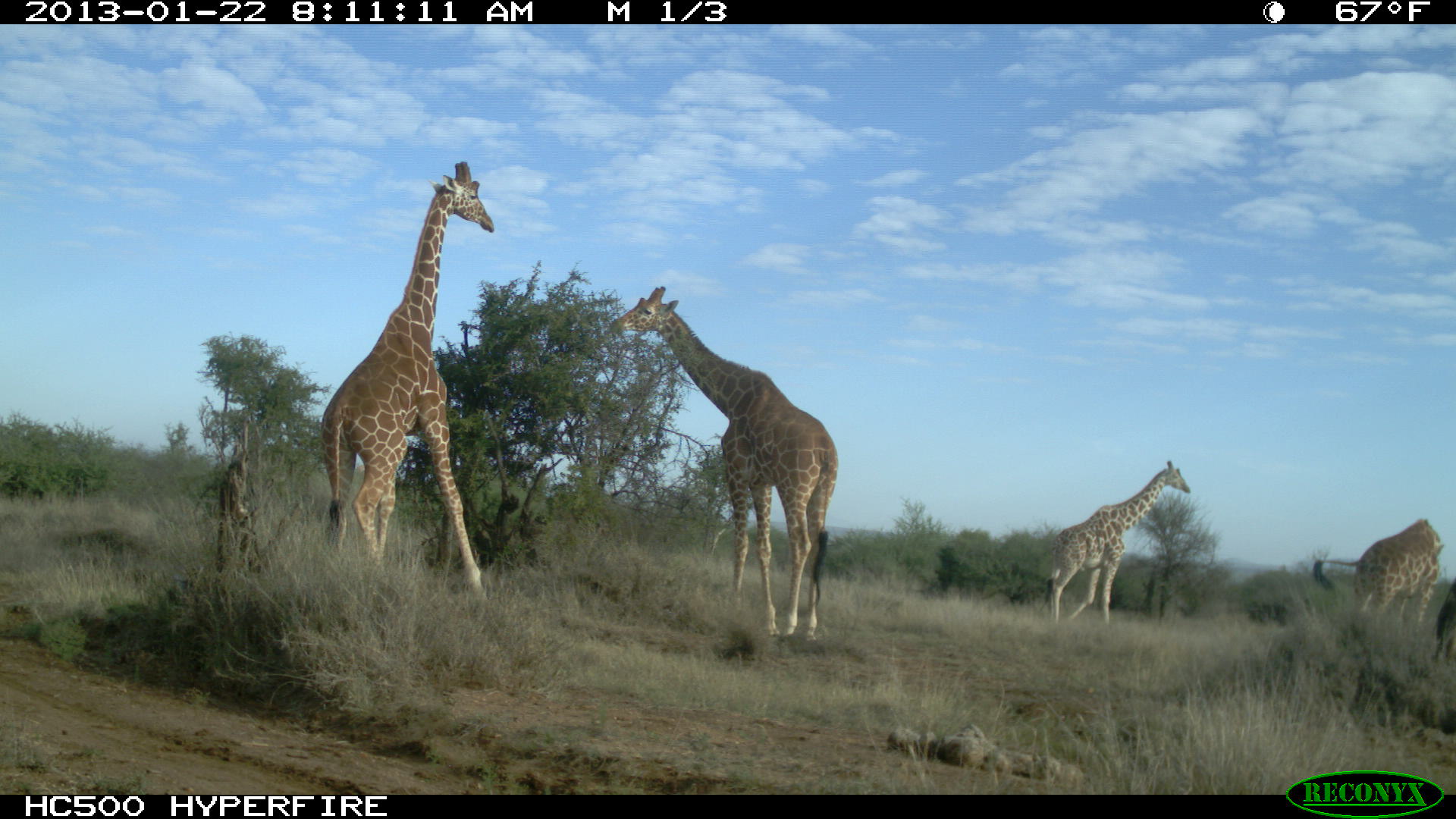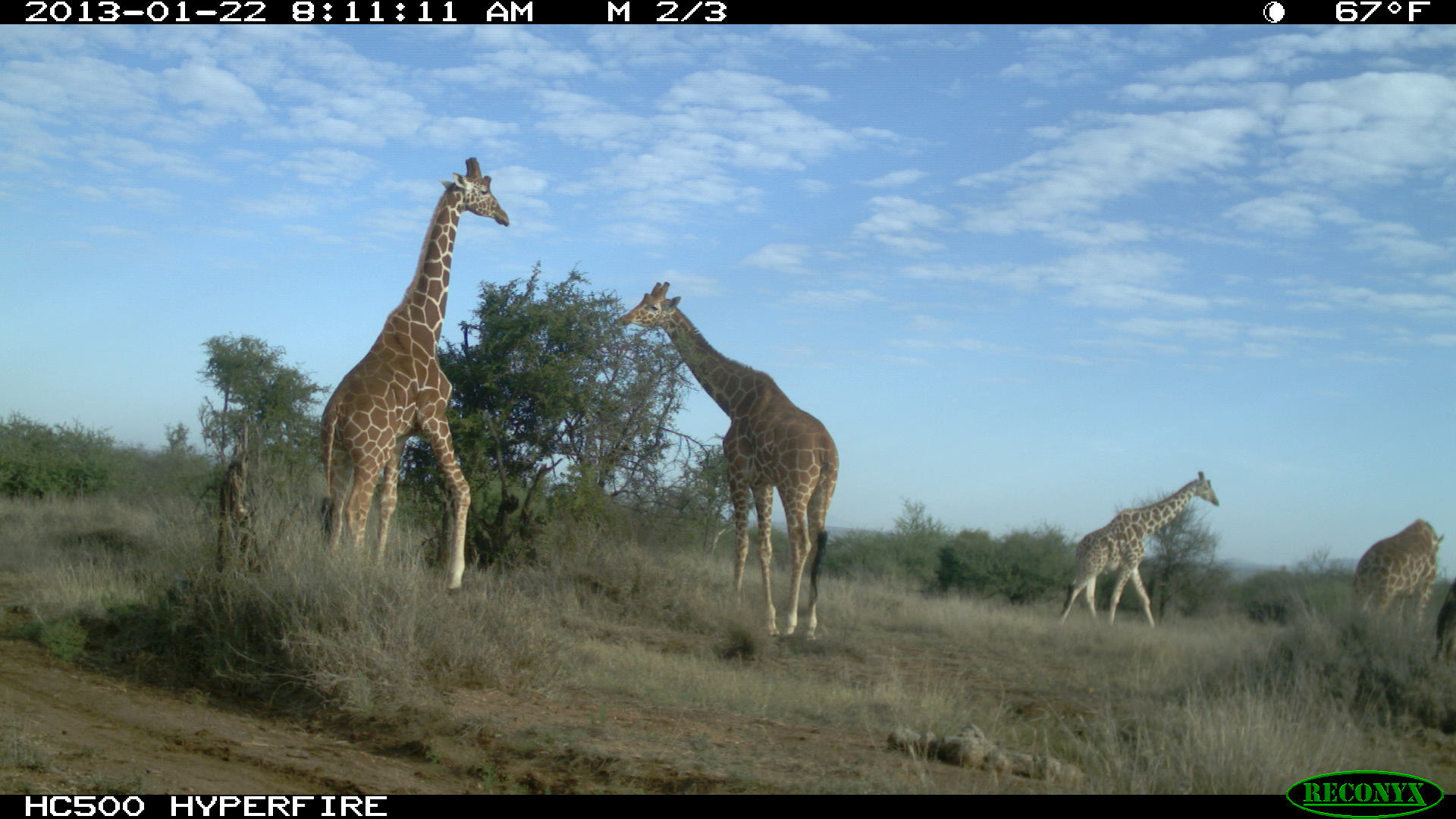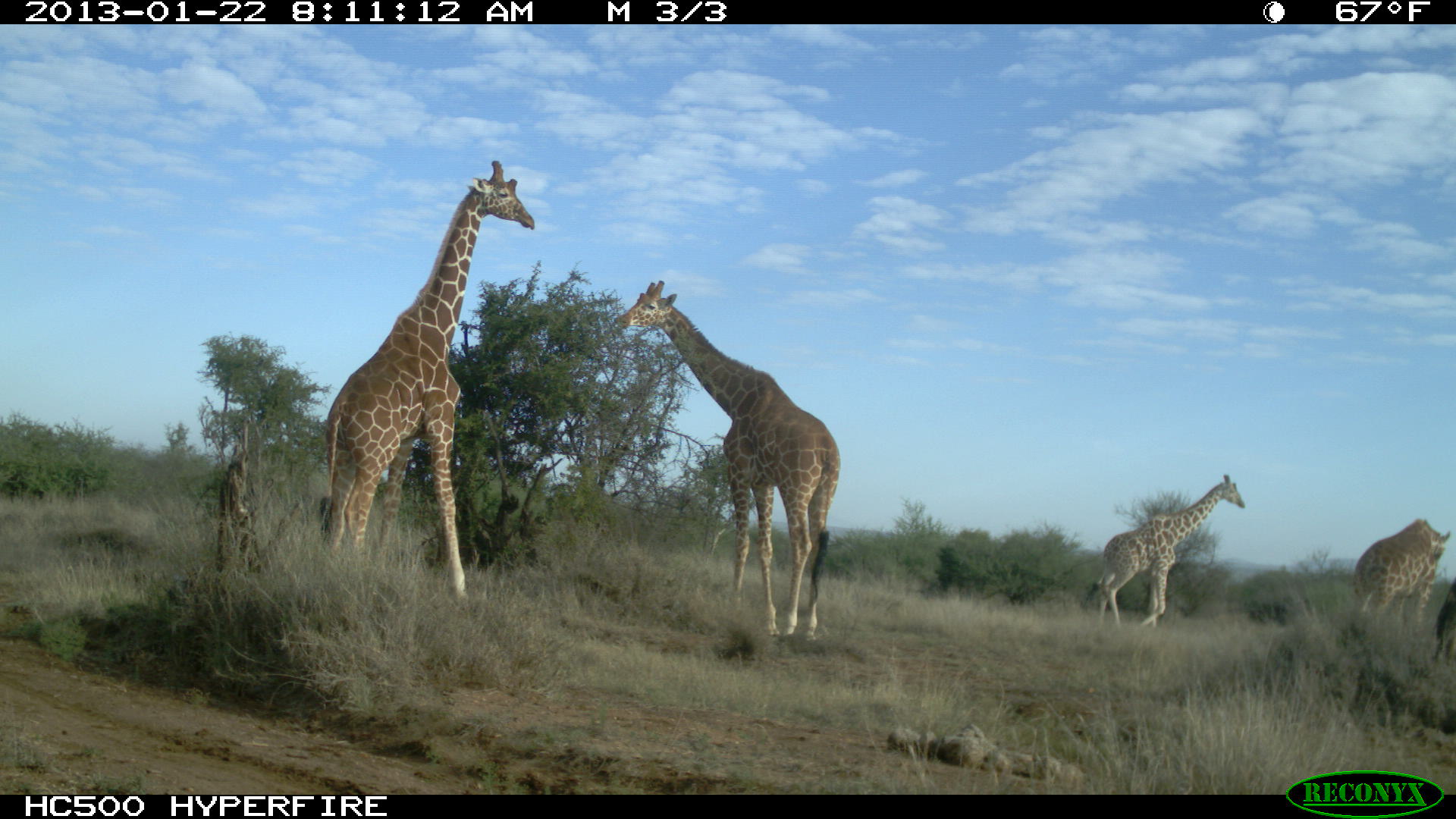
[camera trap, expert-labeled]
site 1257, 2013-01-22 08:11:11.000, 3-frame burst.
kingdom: Animalia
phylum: Chordata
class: Mammalia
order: Artiodactyla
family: Giraffidae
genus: Giraffa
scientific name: Giraffa camelopardalis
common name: giraffe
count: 4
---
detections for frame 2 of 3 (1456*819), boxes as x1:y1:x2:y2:
giraffa camelopardalis: 317:154:509:596; 615:280:839:643; 1058:469:1219:627; 1352:515:1445:627